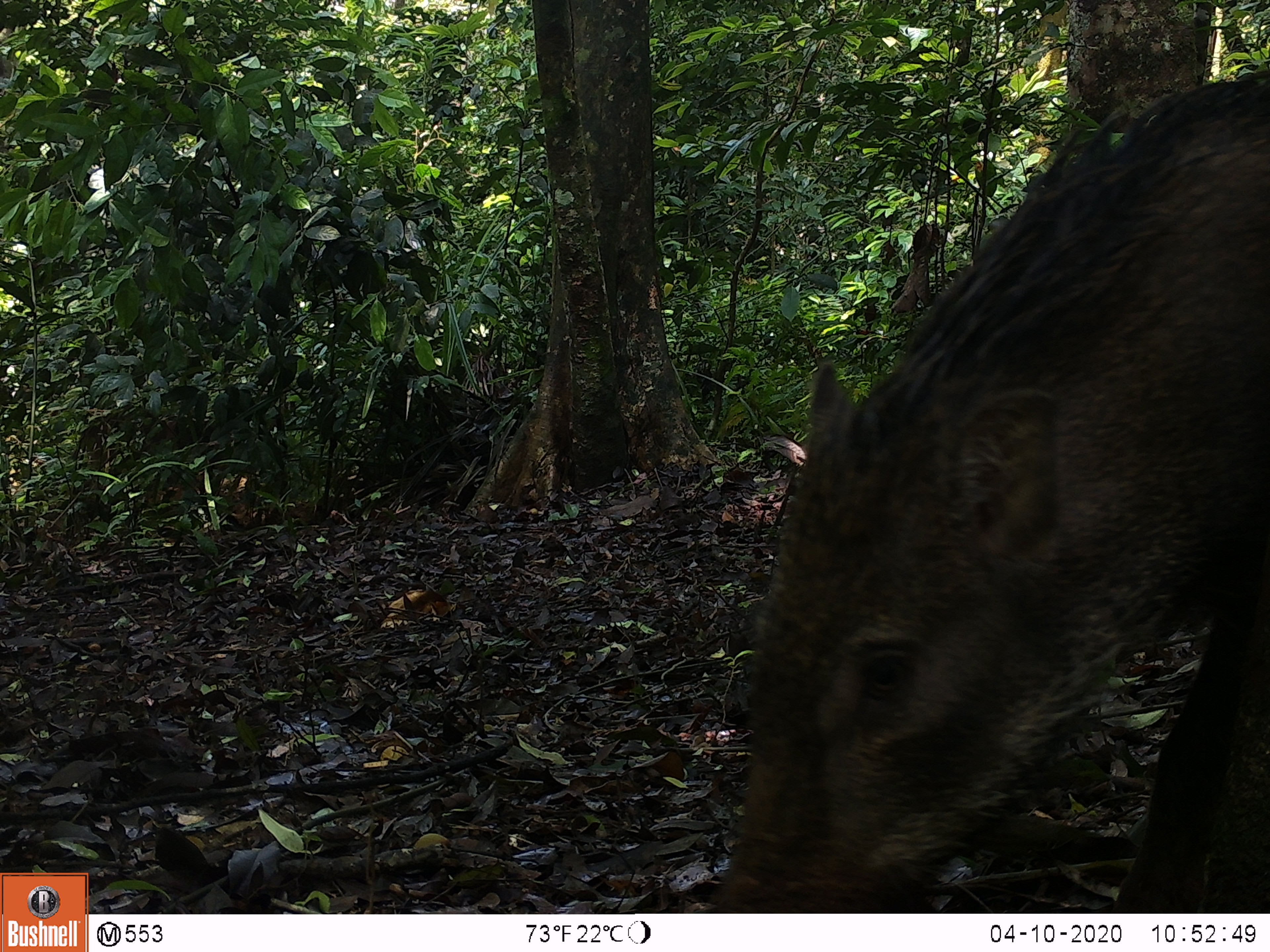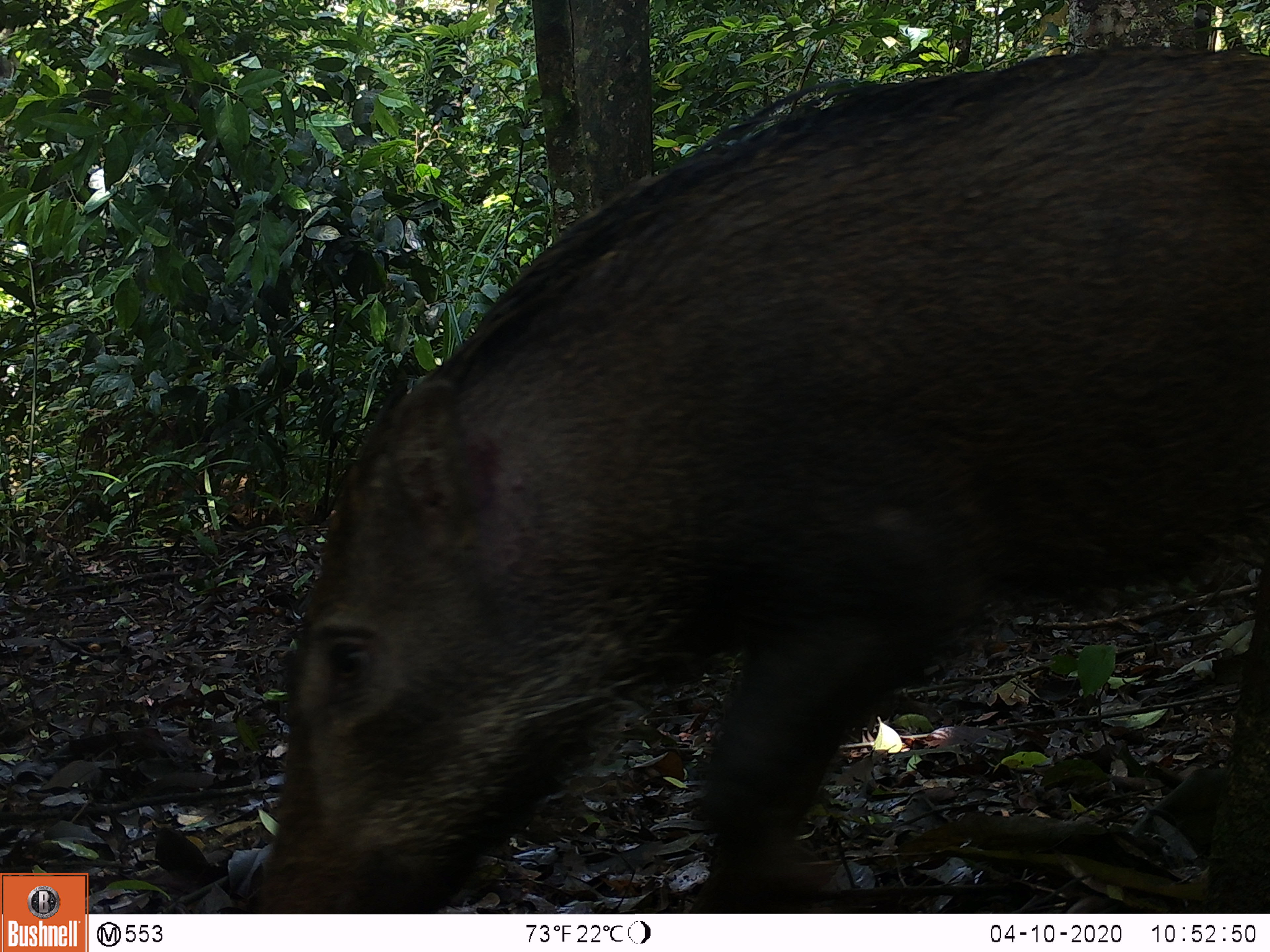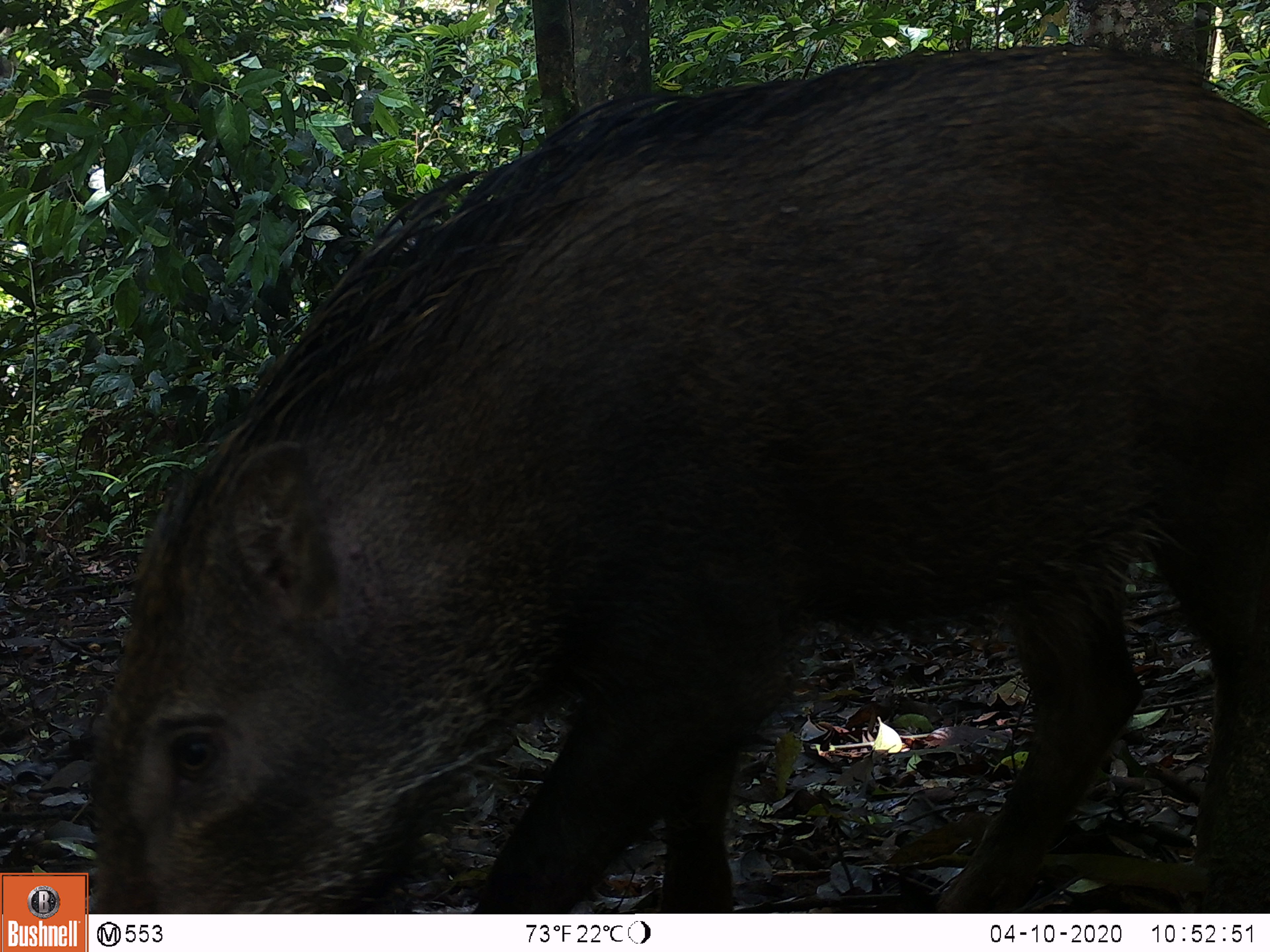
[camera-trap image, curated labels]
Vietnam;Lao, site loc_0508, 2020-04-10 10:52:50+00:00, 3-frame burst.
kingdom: Animalia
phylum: Chordata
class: Mammalia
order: Artiodactyla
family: Suidae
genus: Sus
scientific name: Sus scrofa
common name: eurasian wild pig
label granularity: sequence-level